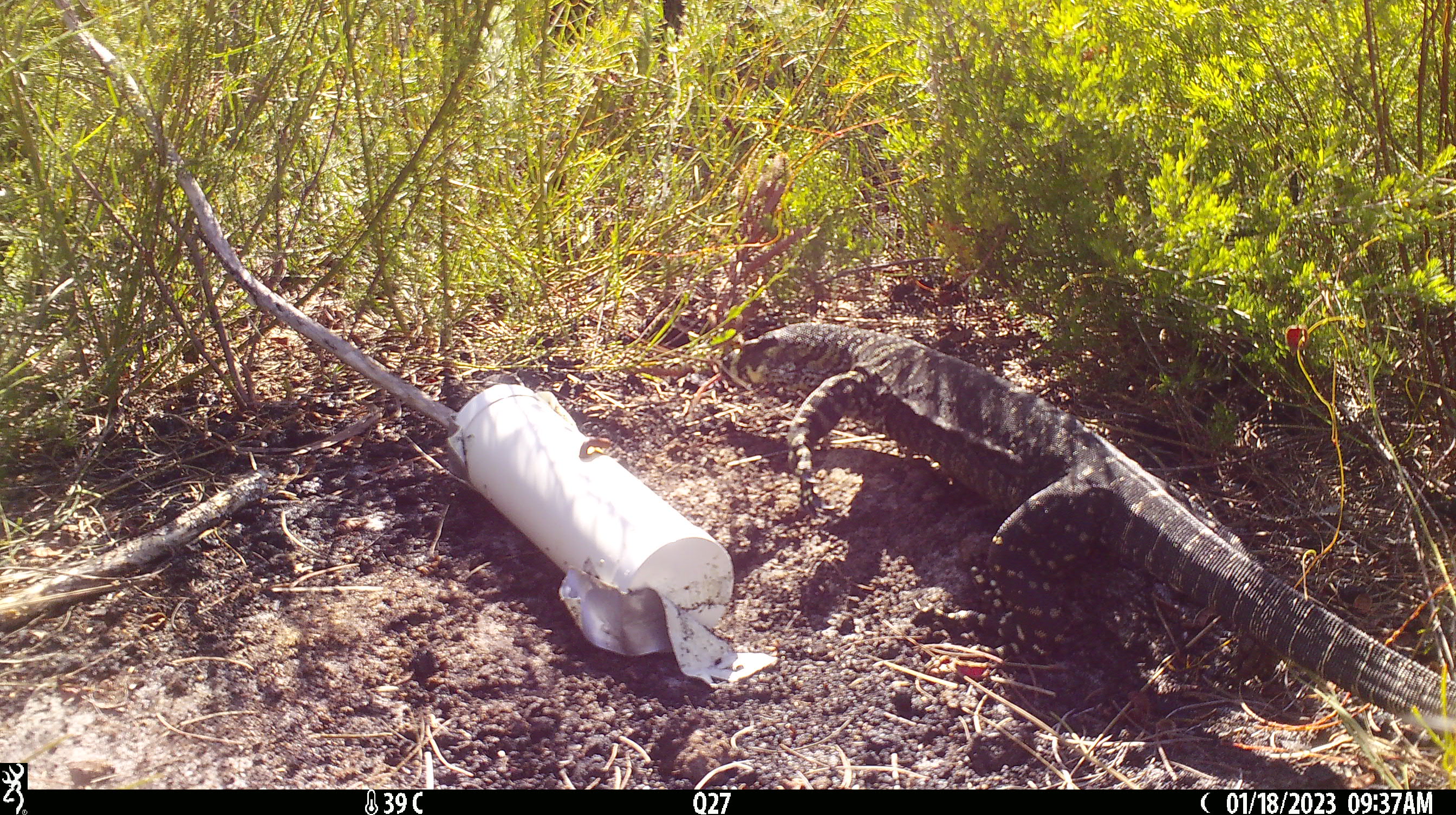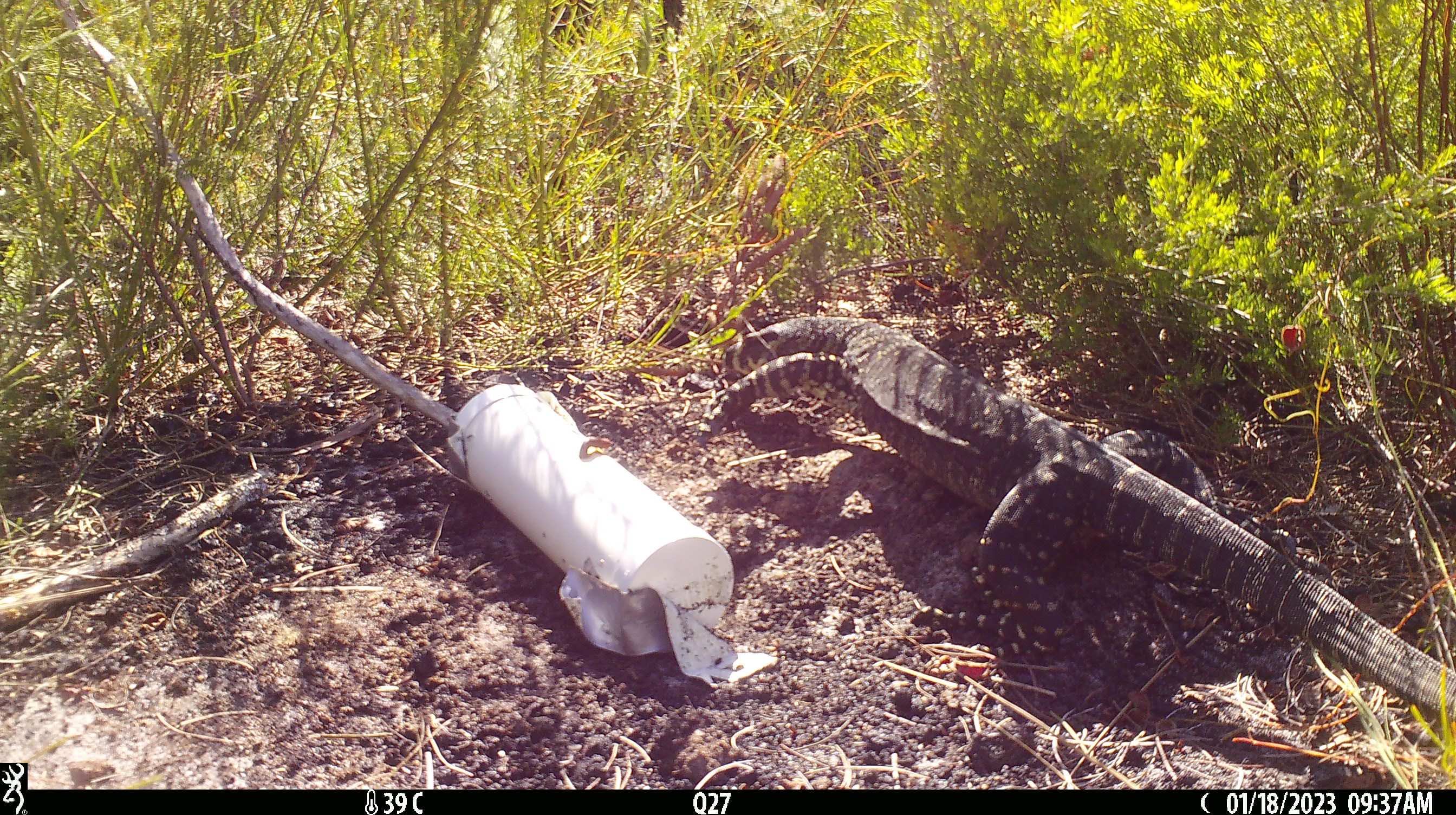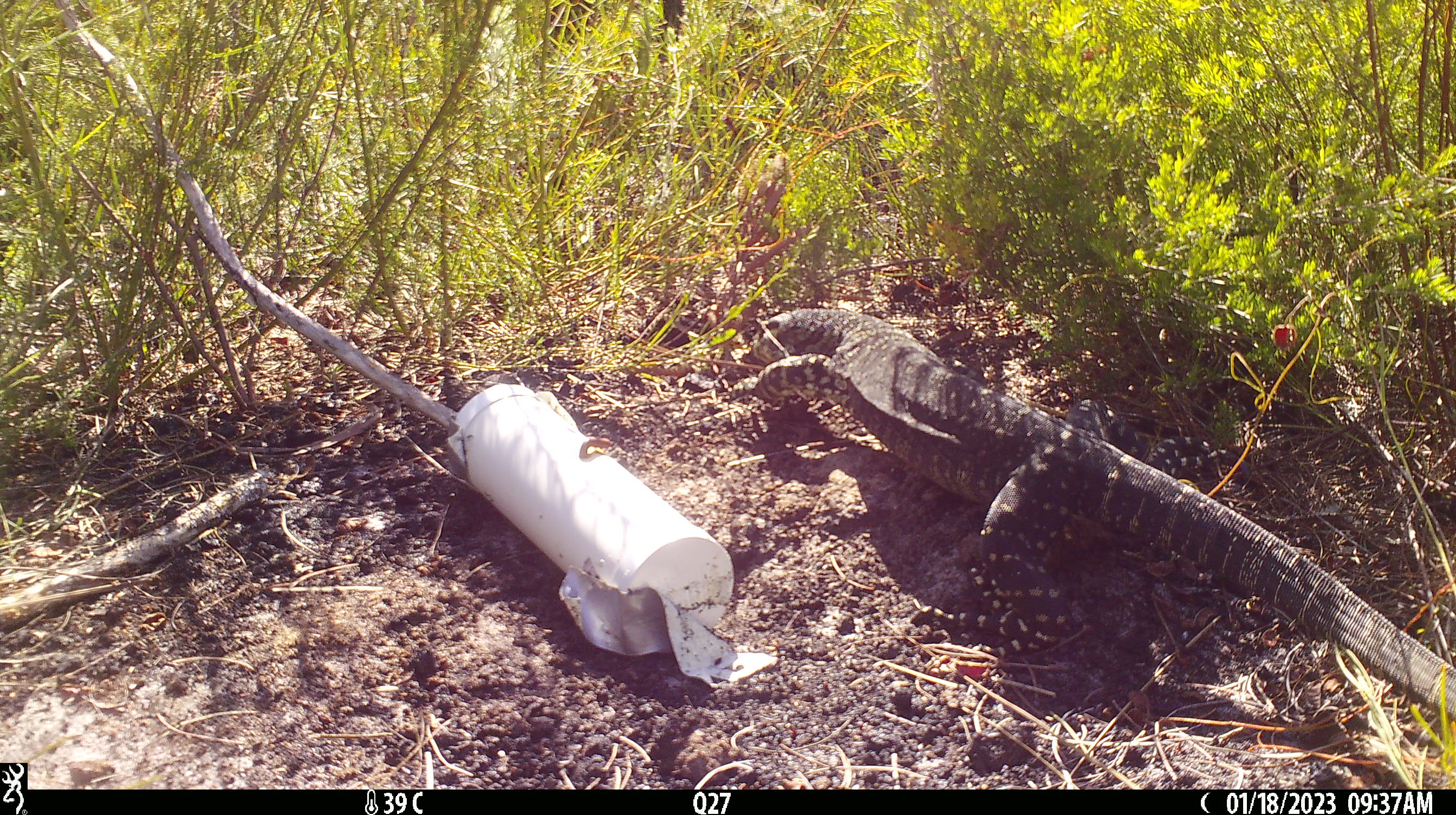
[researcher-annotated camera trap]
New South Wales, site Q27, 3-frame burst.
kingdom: Animalia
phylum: Chordata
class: Reptilia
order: Squamata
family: Varanidae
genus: Varanus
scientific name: Varanus varius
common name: lace monitor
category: goanna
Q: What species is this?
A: Goanna (lace monitor) (Varanus varius).